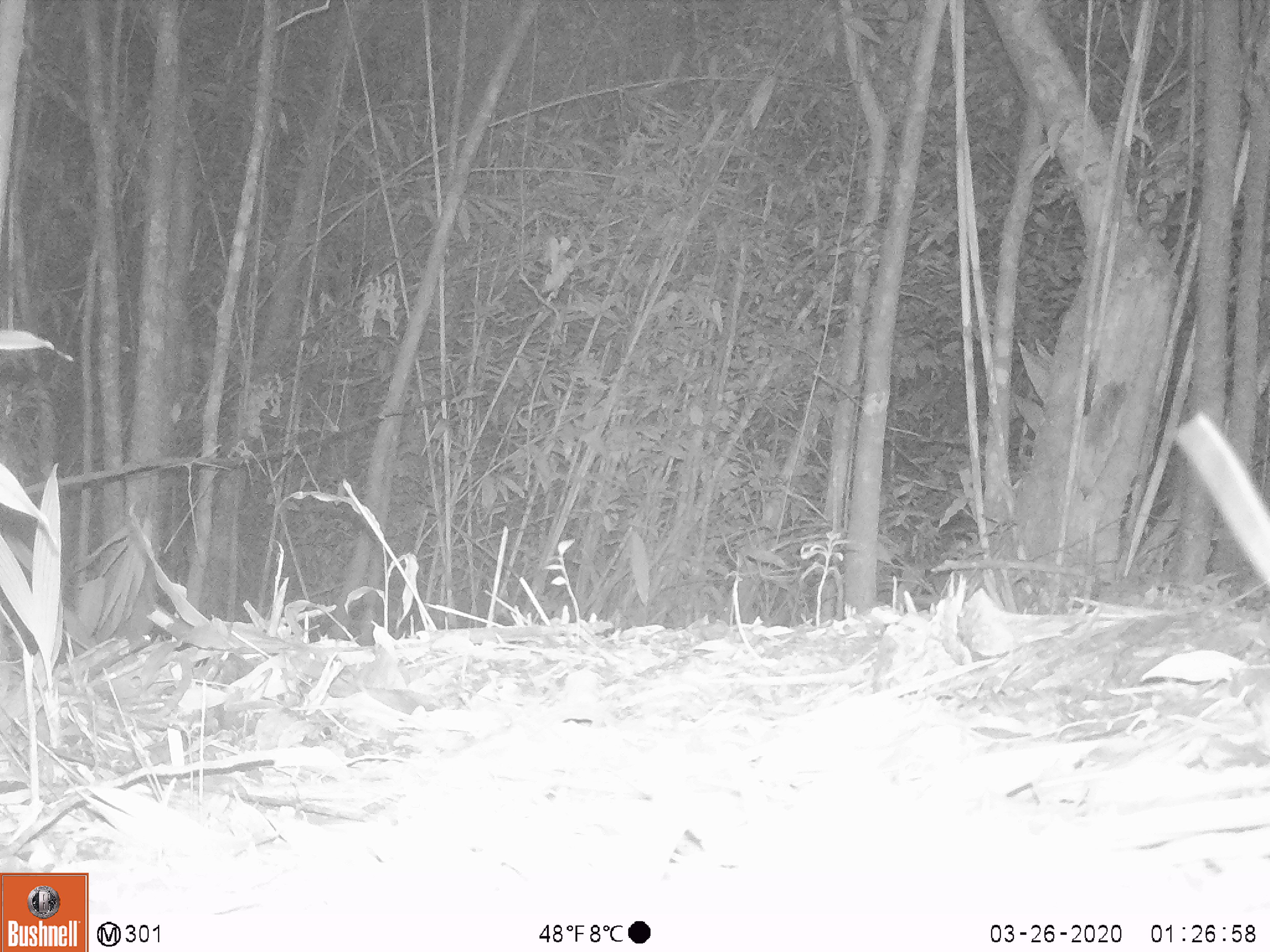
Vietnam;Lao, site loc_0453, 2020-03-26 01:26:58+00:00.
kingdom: Animalia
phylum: Chordata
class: Mammalia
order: Rodentia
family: Muridae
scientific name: Muridae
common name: old-world mice and rats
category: unidentified murid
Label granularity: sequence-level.